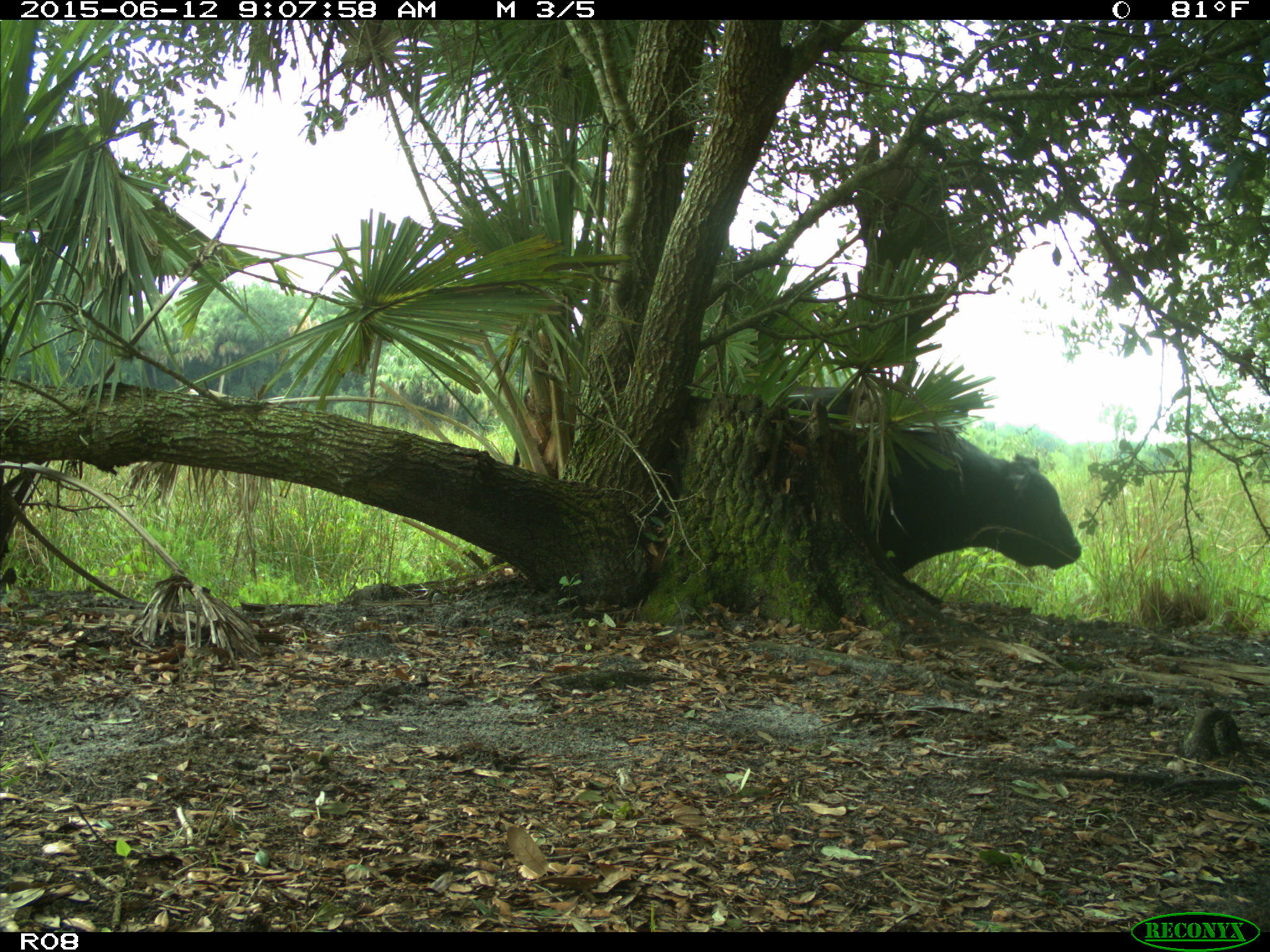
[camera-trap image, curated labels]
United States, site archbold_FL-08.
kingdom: Animalia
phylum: Chordata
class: Mammalia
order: Artiodactyla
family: Bovidae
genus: Bos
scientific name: Bos taurus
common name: domestic cow